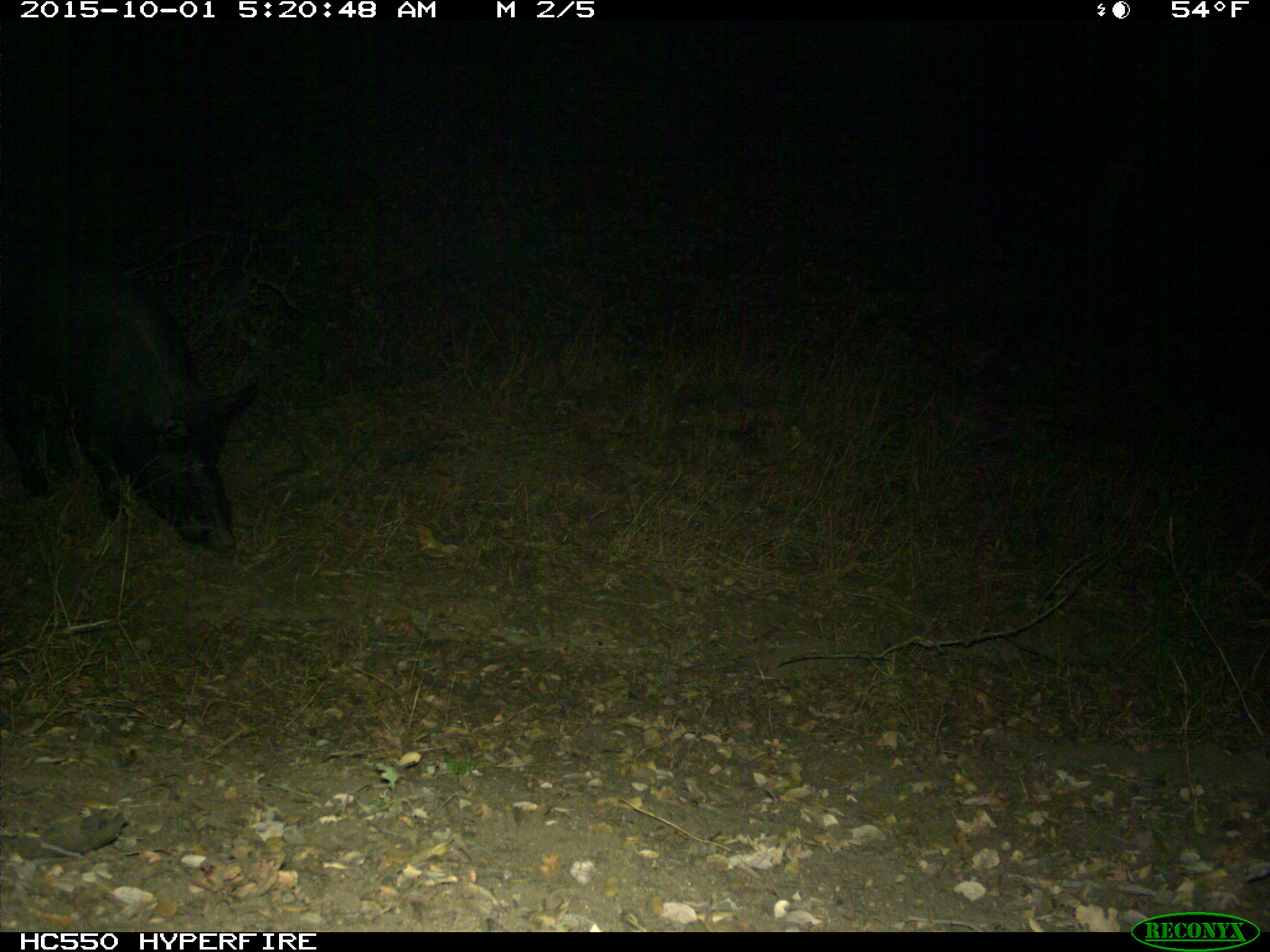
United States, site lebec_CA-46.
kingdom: Animalia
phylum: Chordata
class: Mammalia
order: Artiodactyla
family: Suidae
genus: Sus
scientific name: Sus scrofa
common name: wild boar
Sus scrofa (wild boar).